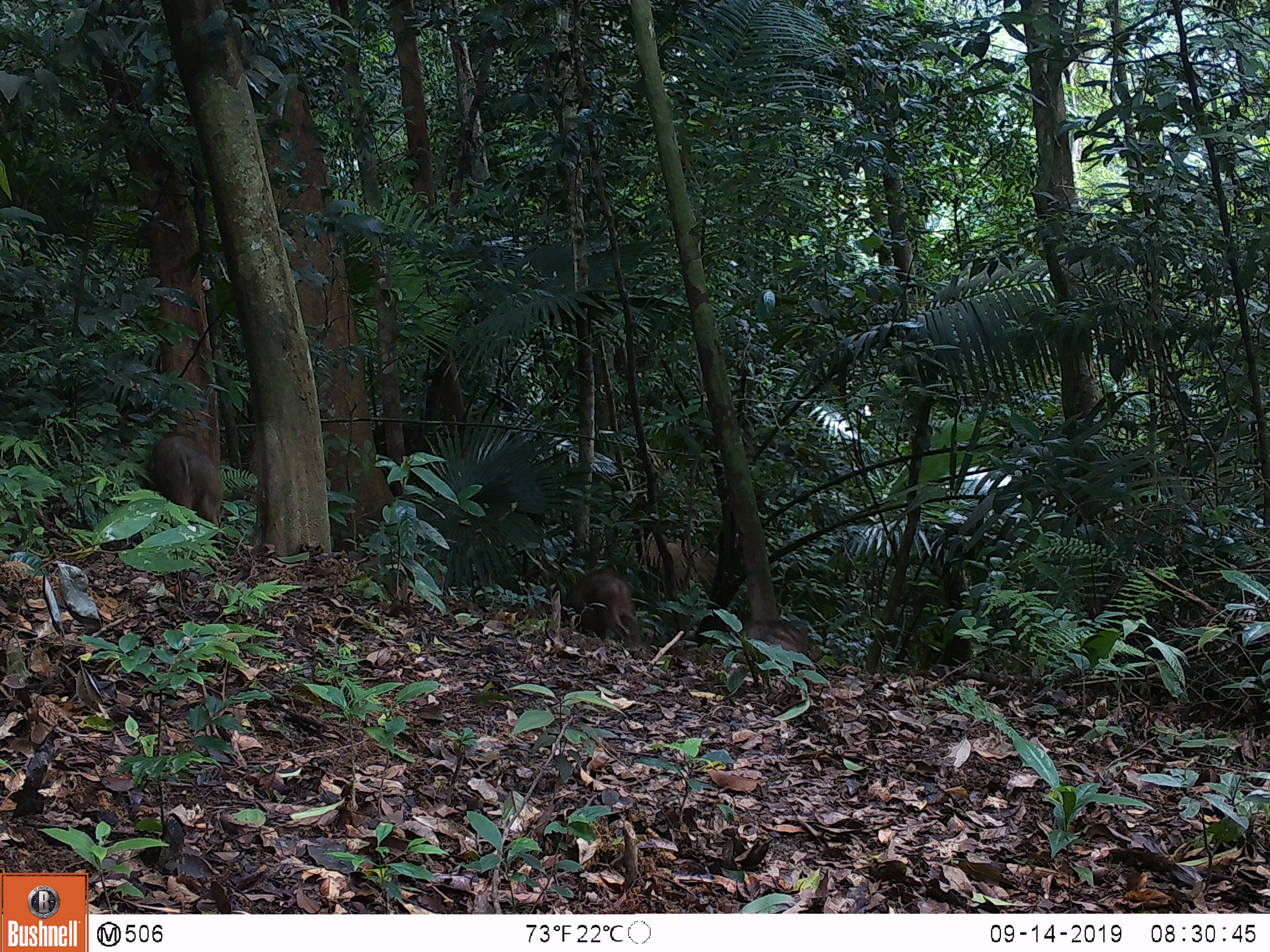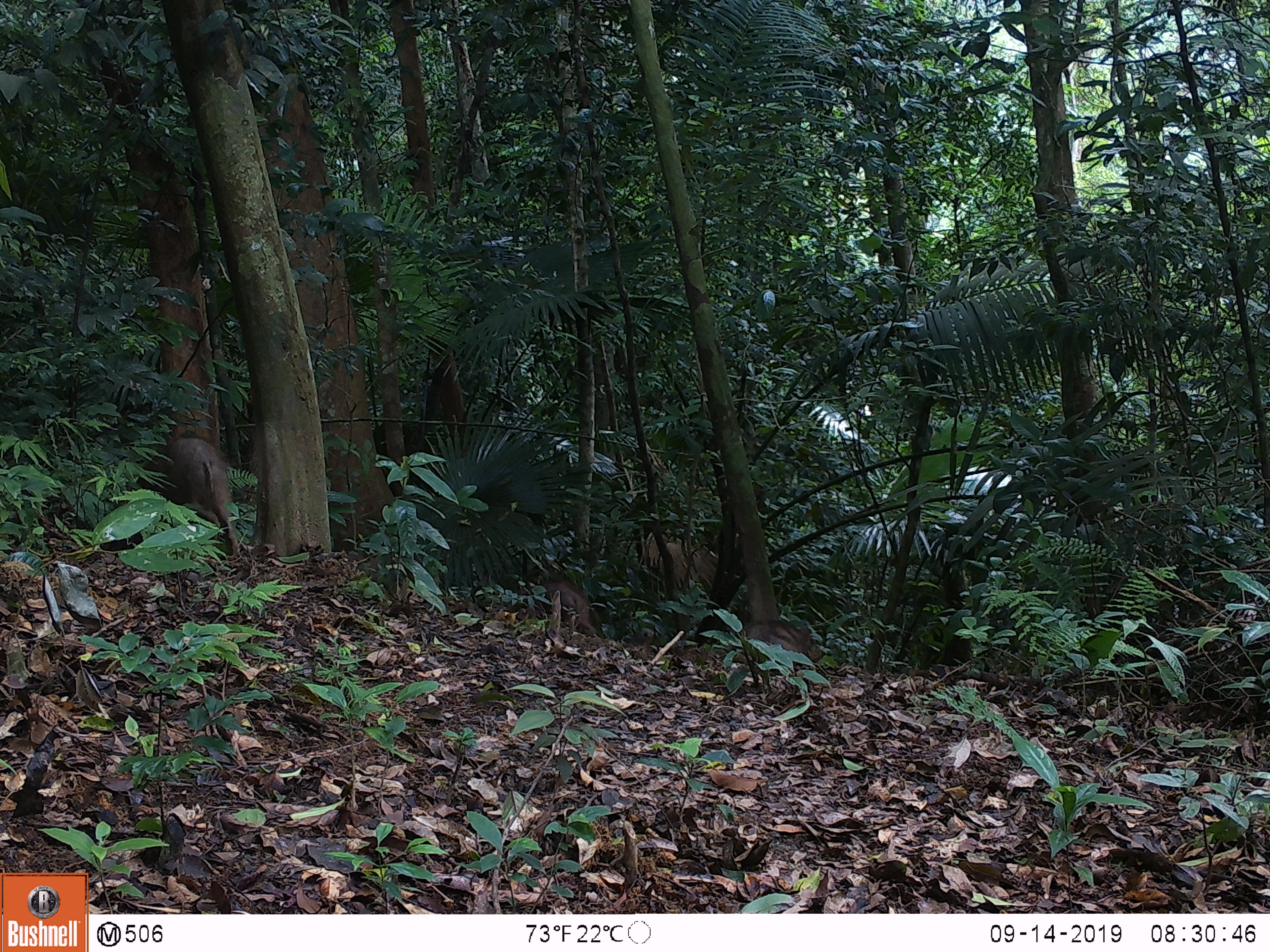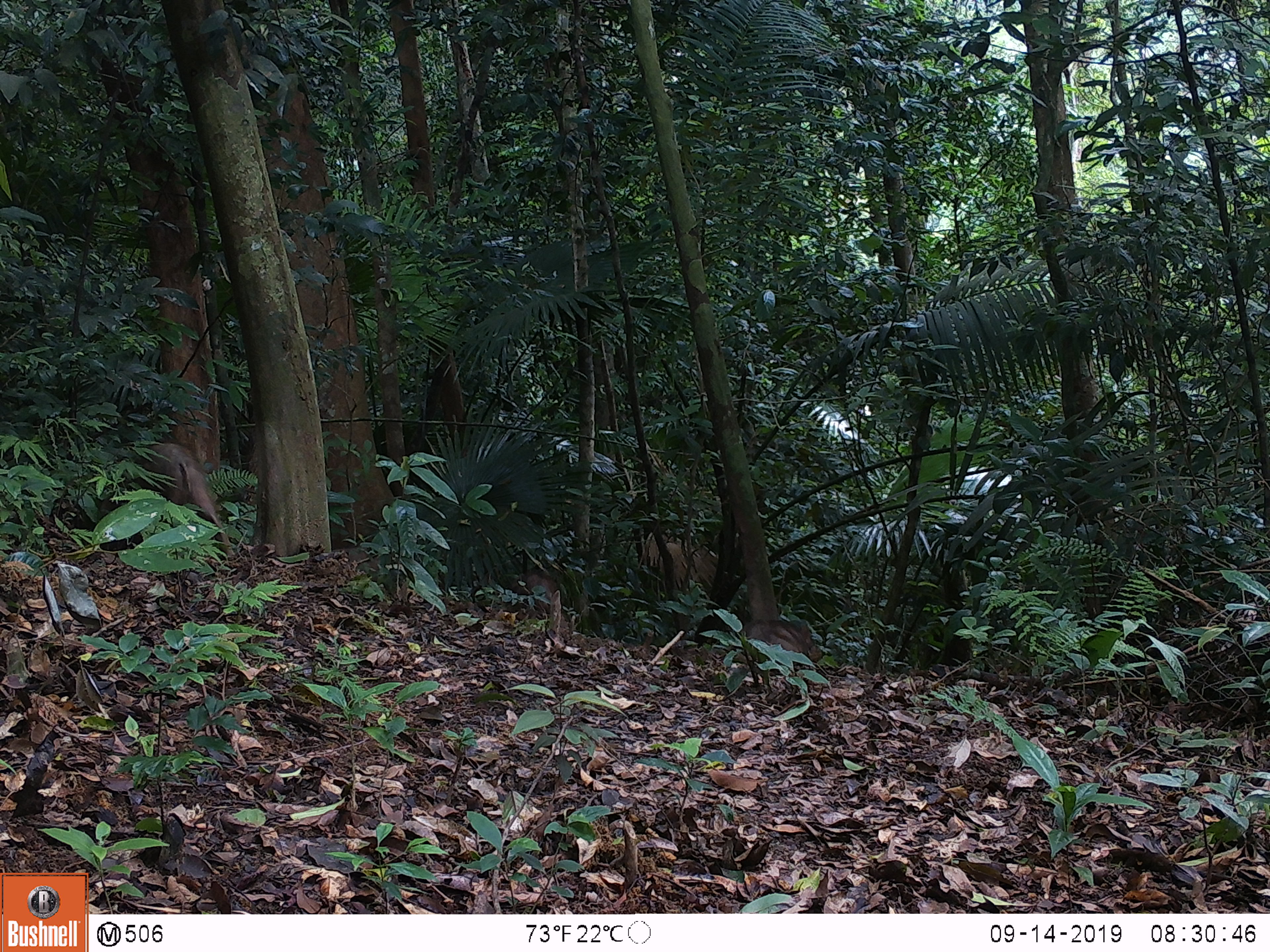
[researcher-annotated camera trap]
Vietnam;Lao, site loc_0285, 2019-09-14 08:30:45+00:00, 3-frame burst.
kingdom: Animalia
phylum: Chordata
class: Mammalia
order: Artiodactyla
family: Suidae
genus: Sus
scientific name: Sus scrofa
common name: eurasian wild pig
Eurasian wild pig (Sus scrofa). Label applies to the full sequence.